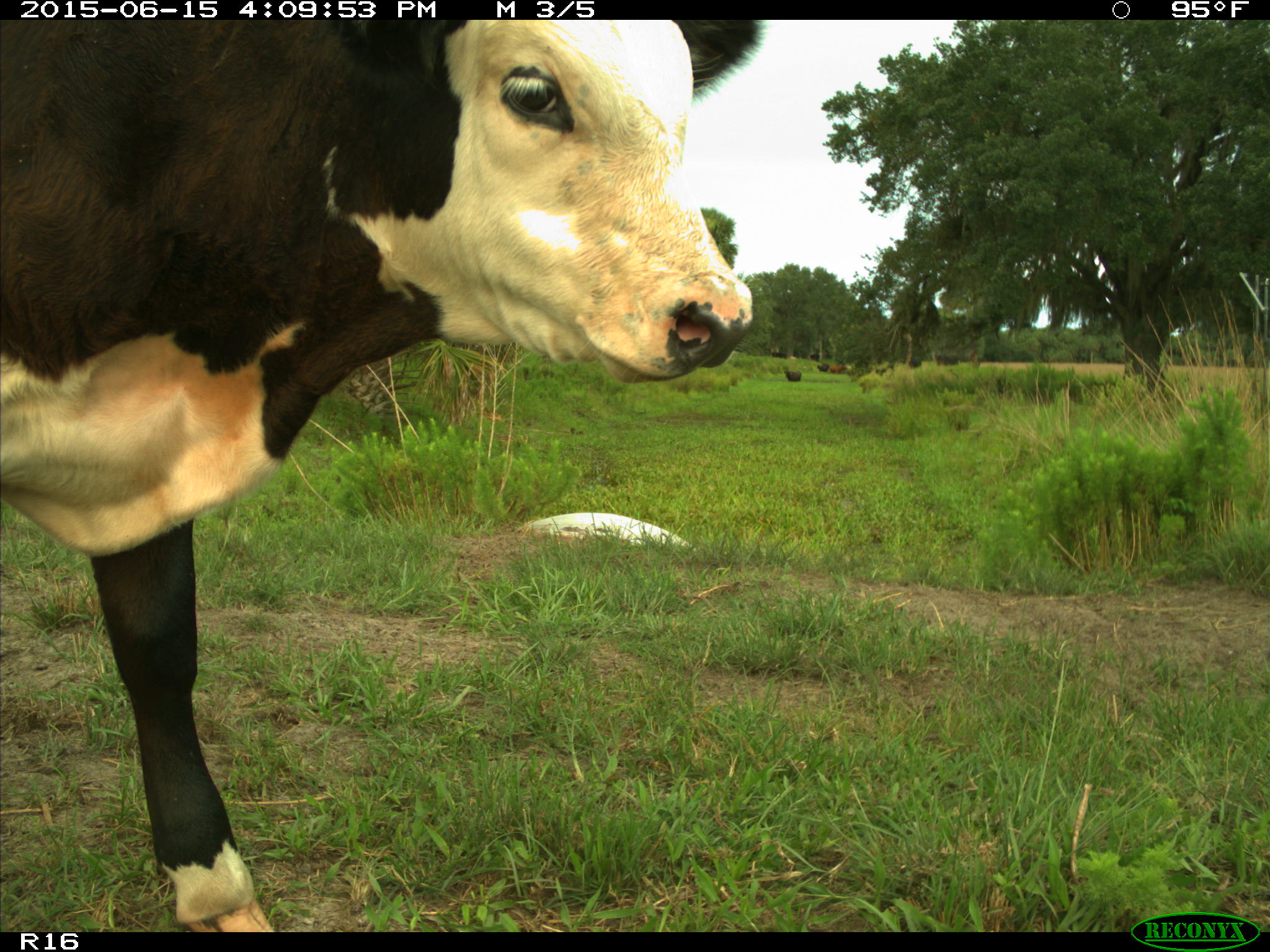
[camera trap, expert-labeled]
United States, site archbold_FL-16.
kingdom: Animalia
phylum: Chordata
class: Mammalia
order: Artiodactyla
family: Bovidae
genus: Bos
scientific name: Bos taurus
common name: domestic cow